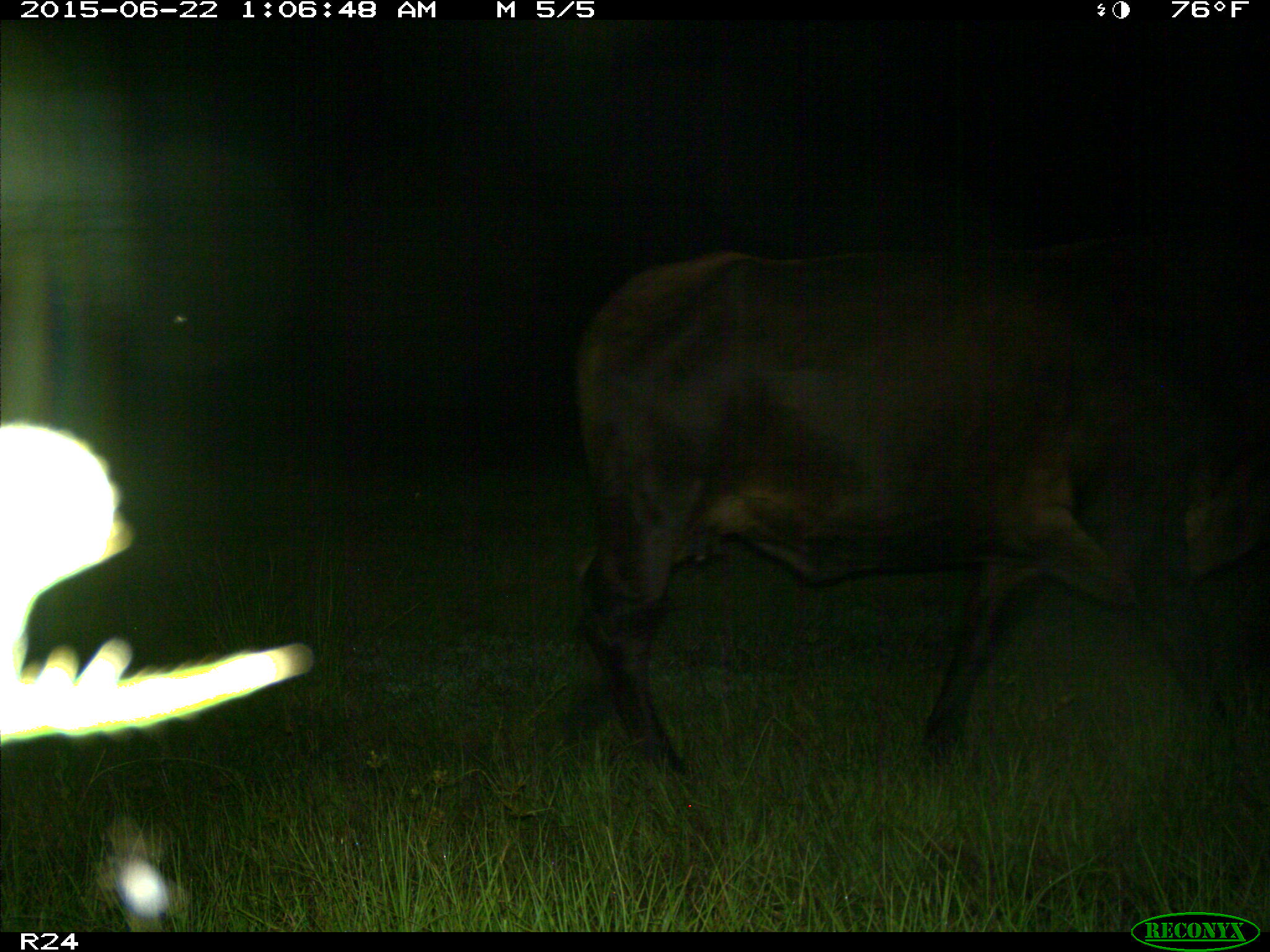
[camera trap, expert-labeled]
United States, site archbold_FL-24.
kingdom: Animalia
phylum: Chordata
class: Mammalia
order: Artiodactyla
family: Bovidae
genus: Bos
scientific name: Bos taurus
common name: domestic cow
Bos taurus (domestic cow).